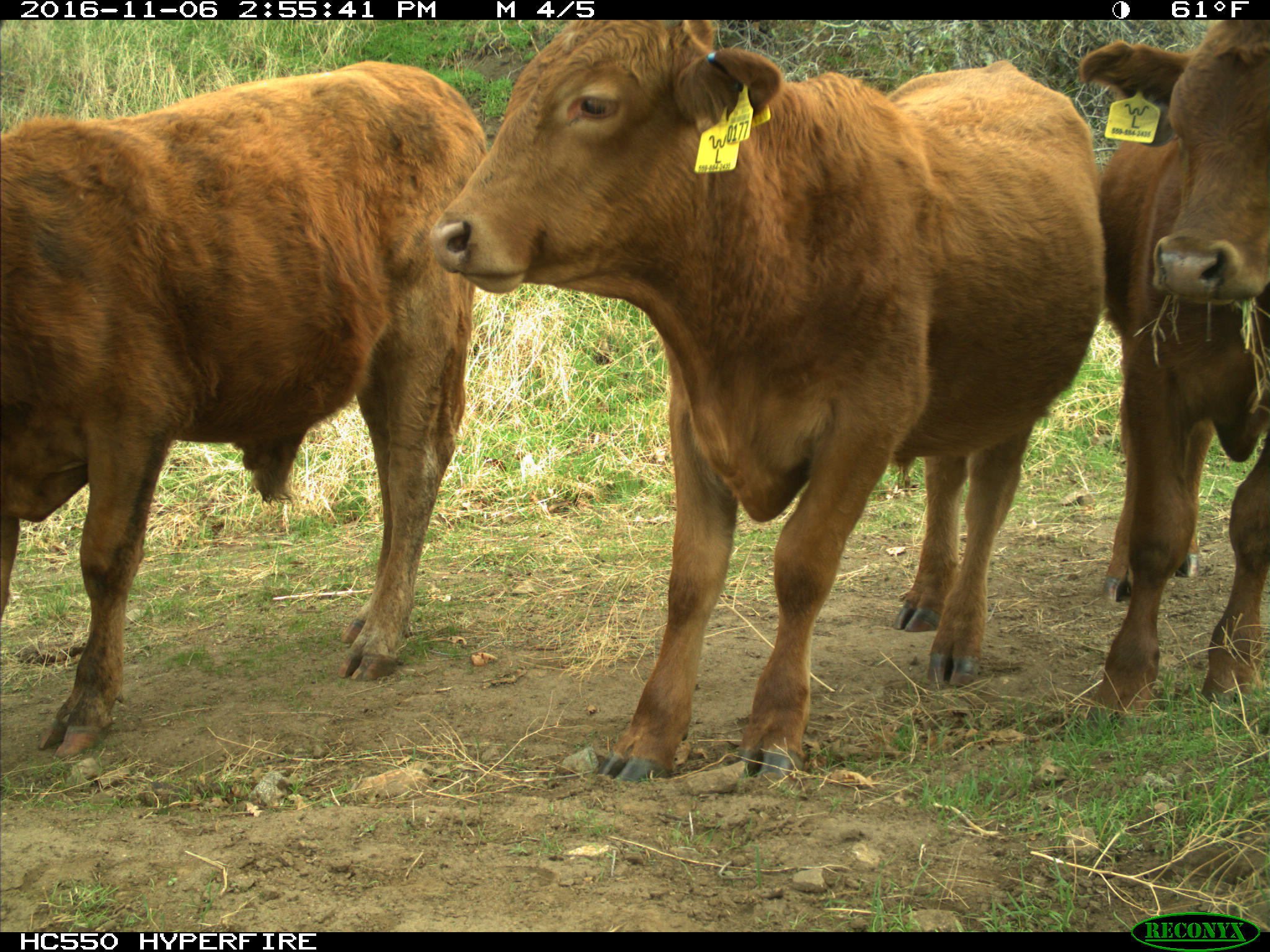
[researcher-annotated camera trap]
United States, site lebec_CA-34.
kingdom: Animalia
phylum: Chordata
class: Mammalia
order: Artiodactyla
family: Bovidae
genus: Bos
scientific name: Bos taurus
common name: domestic cow